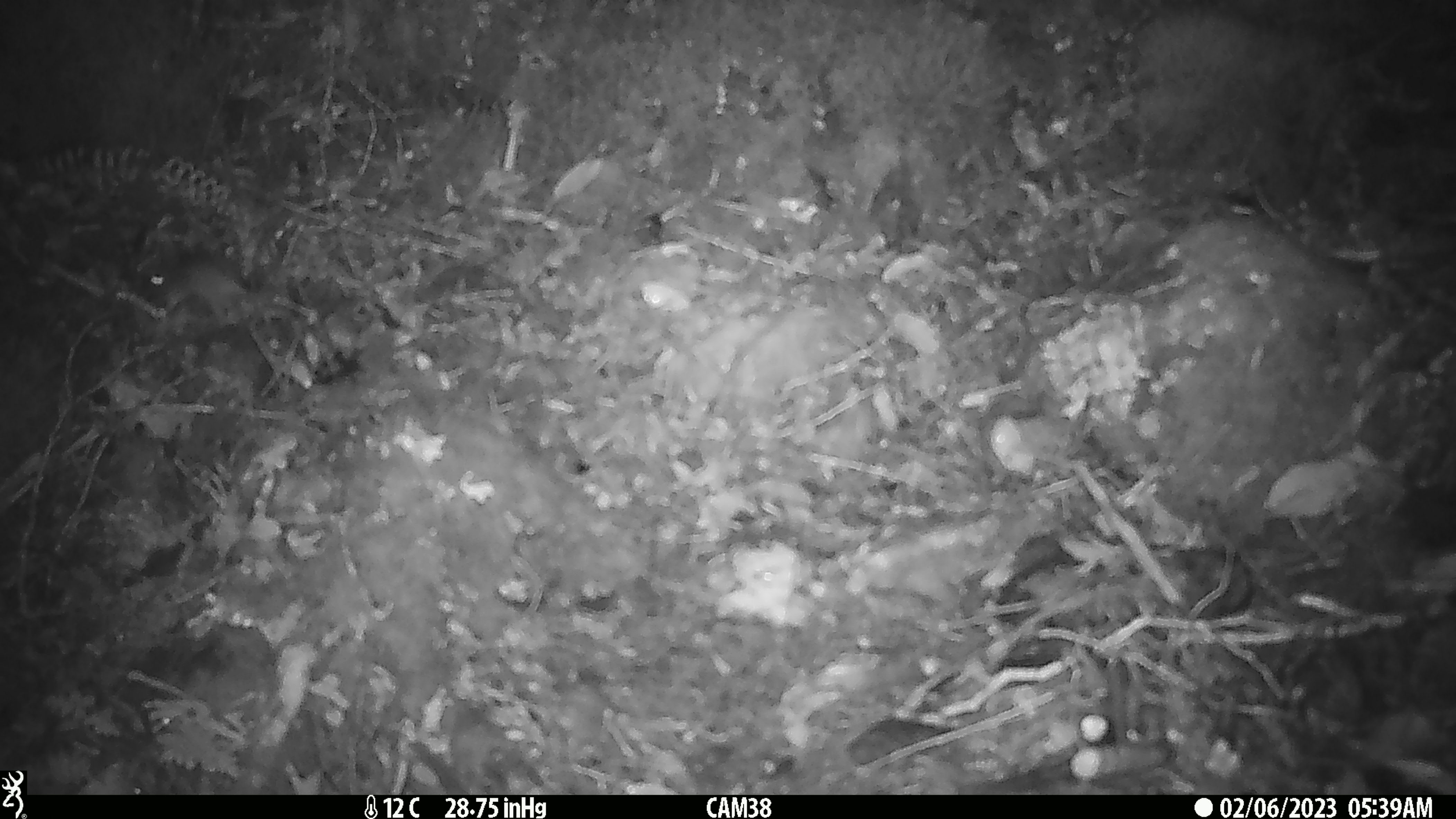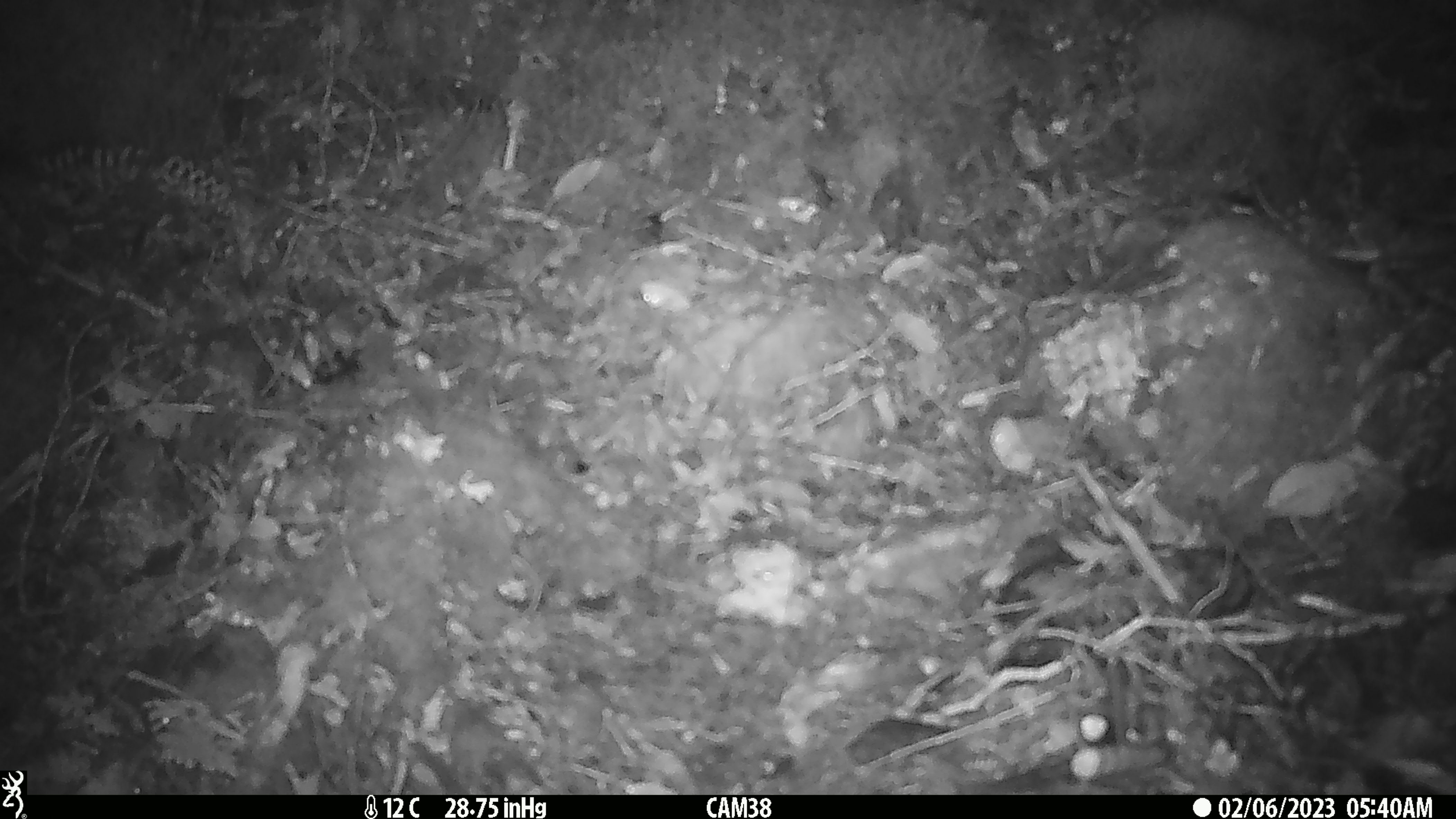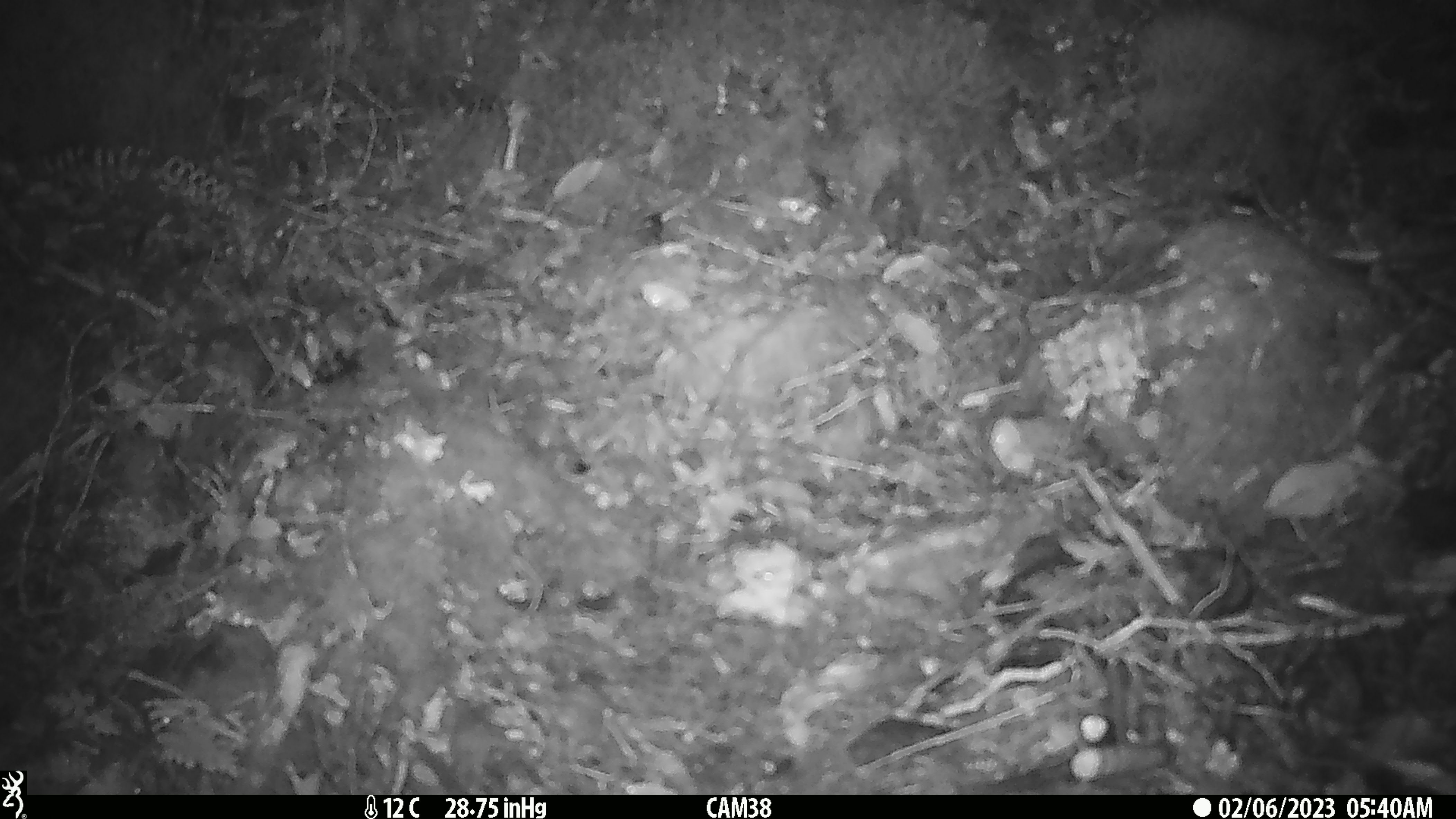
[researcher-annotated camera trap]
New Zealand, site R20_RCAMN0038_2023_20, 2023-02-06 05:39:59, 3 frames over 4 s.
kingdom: Animalia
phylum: Chordata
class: Mammalia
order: Rodentia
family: Muridae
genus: Mus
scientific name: Mus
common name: mouse